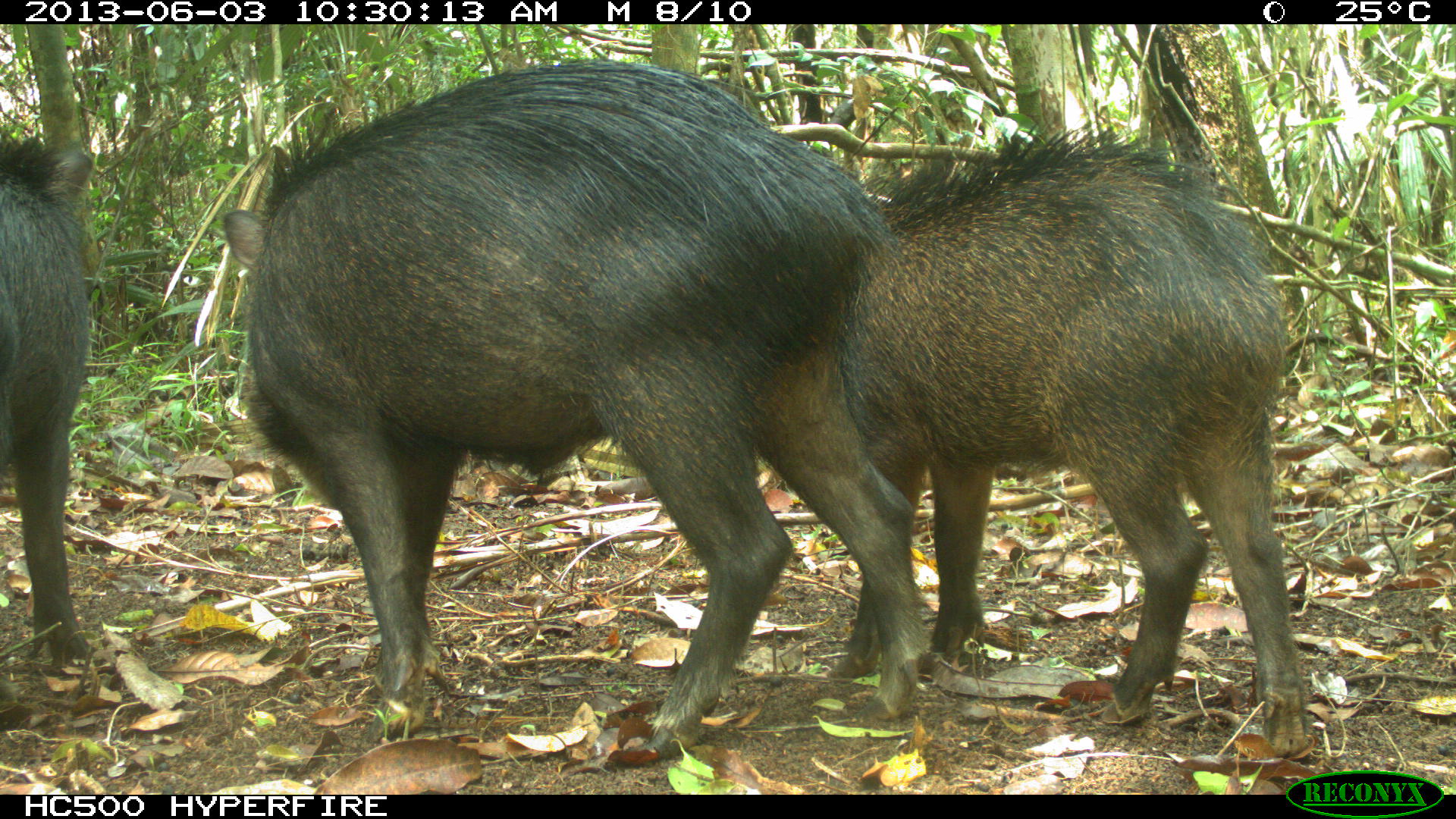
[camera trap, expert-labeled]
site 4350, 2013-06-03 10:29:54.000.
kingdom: Animalia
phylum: Chordata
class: Mammalia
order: Artiodactyla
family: Tayassuidae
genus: Tayassu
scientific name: Tayassu pecari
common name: white-lipped peccary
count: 6